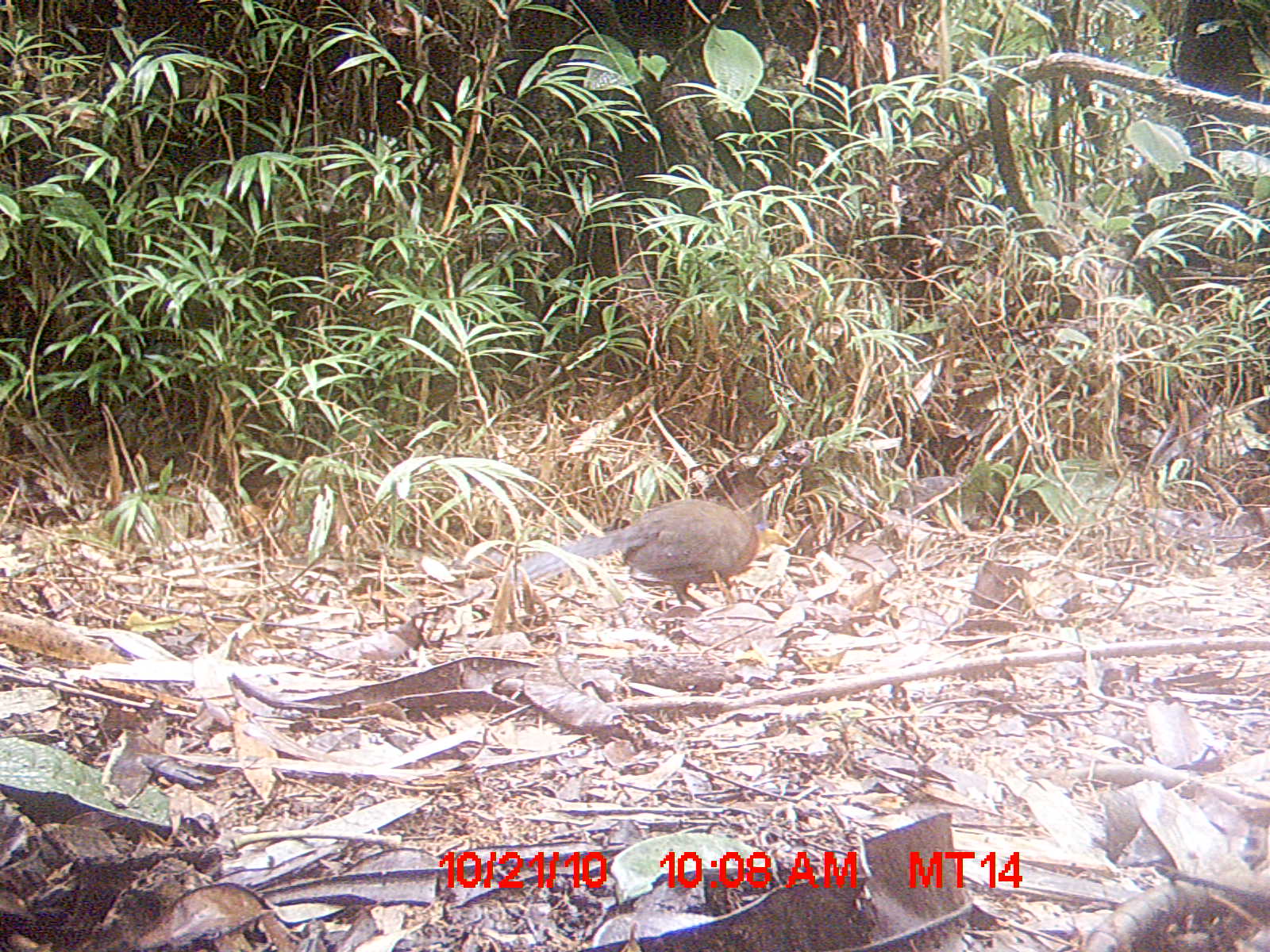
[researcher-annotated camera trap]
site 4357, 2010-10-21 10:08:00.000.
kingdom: Animalia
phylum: Chordata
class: Aves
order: Cuculiformes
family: Cuculidae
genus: Coua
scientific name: Coua serriana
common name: red-breasted coua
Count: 1.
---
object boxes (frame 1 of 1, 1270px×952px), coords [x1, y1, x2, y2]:
coua serriana: [496, 496, 796, 610]